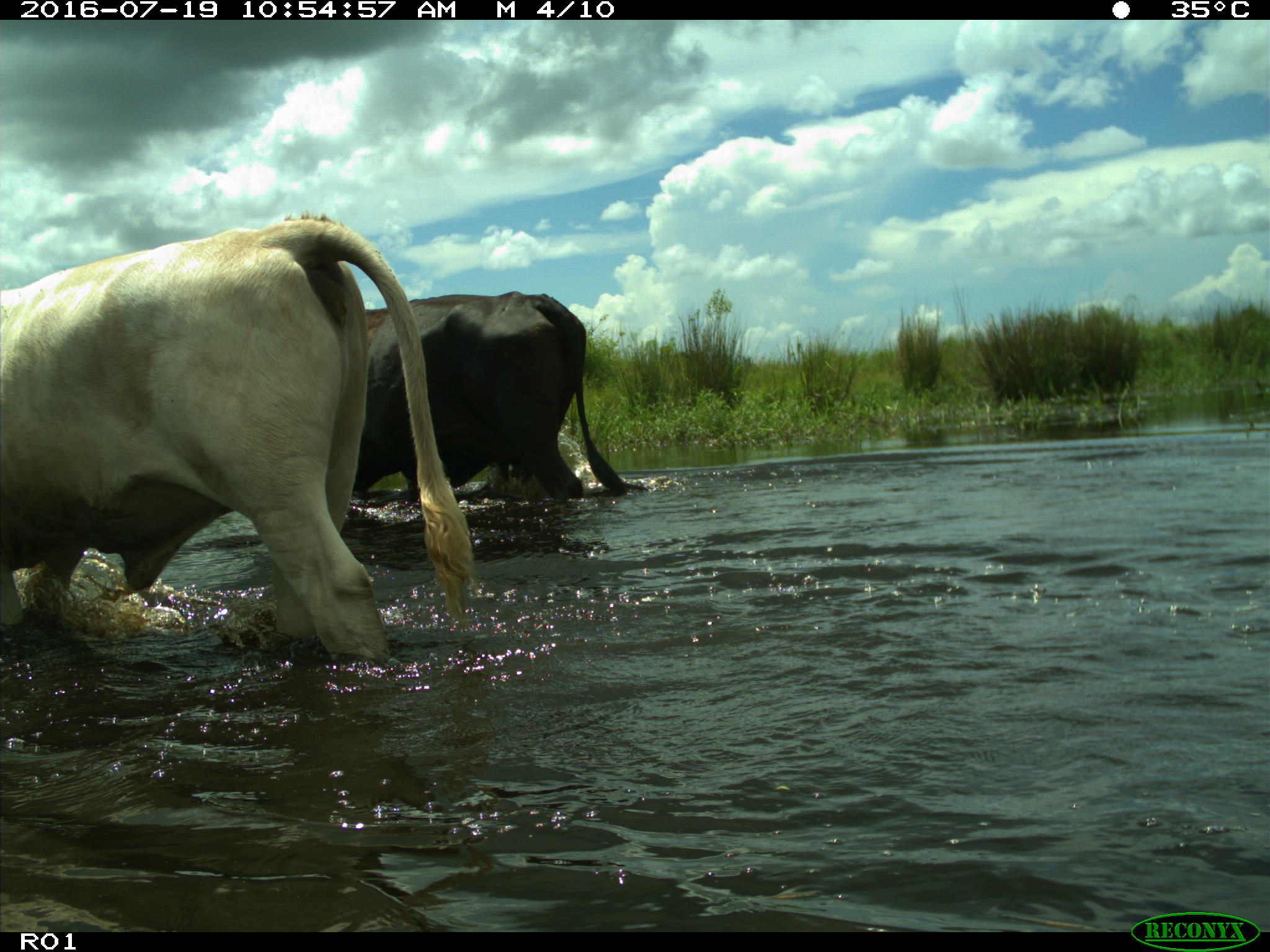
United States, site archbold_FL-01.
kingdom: Animalia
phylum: Chordata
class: Mammalia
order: Artiodactyla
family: Bovidae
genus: Bos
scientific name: Bos taurus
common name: domestic cow